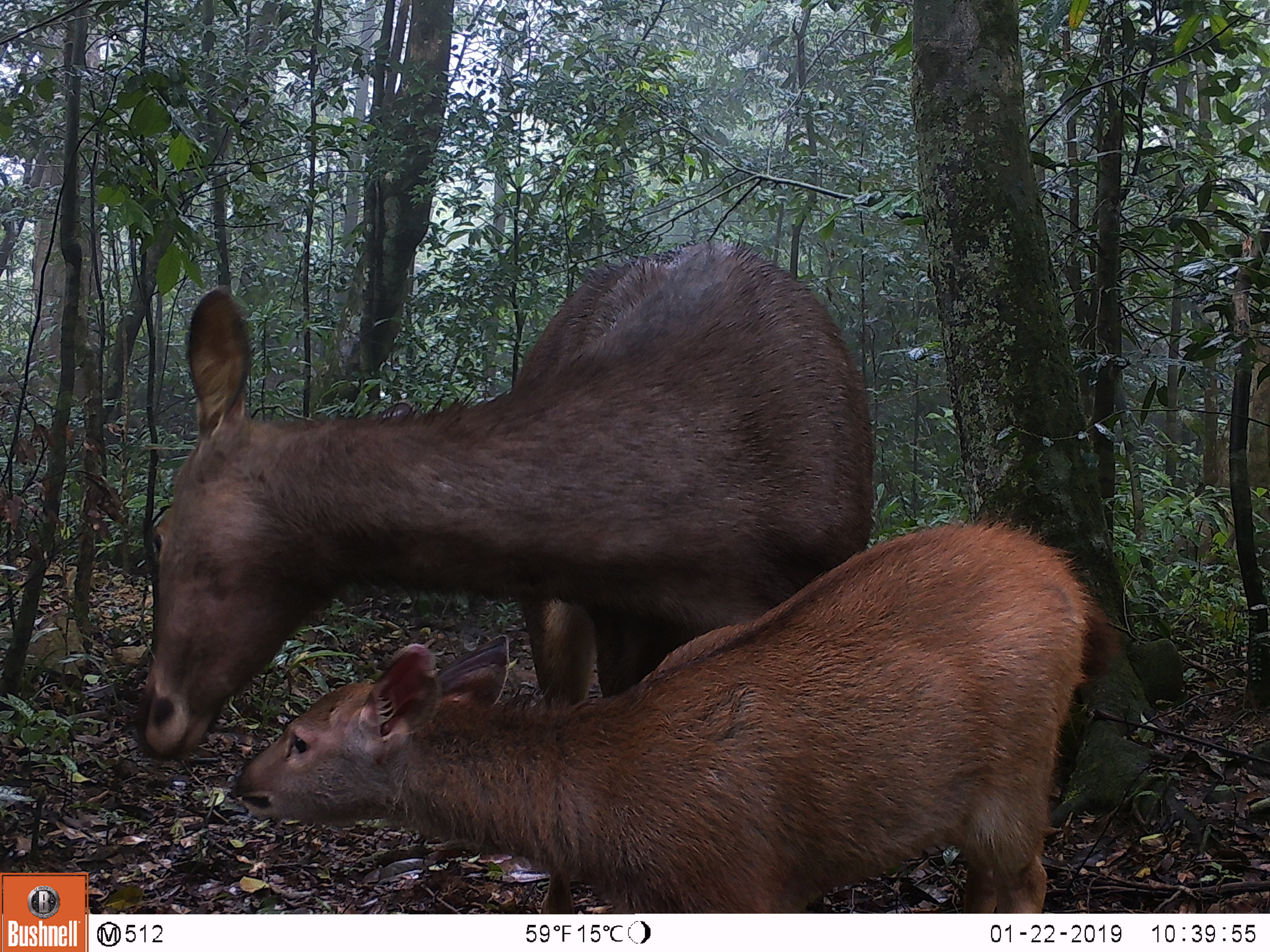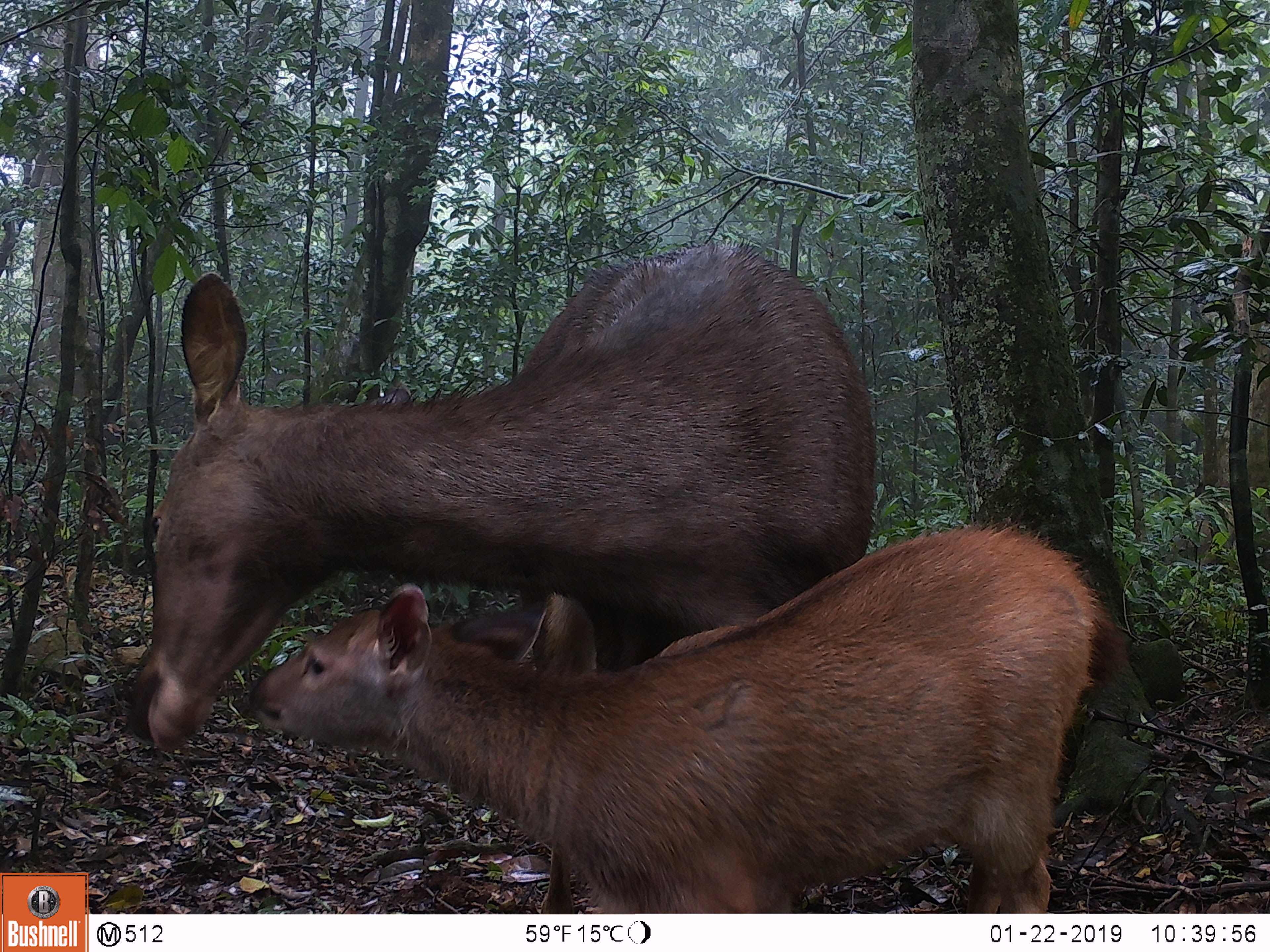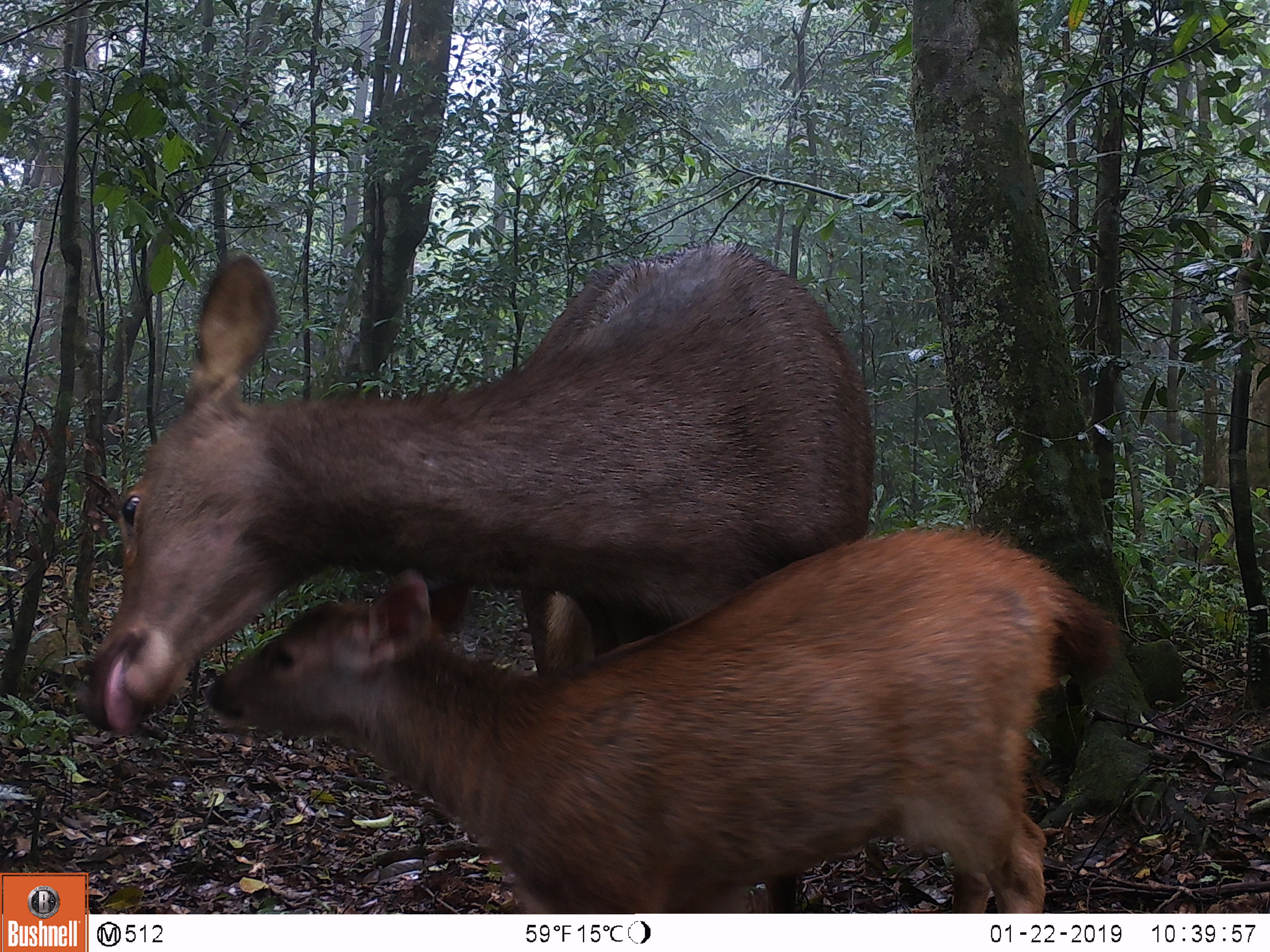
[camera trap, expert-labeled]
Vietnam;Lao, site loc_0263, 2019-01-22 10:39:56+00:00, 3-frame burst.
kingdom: Animalia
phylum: Chordata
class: Mammalia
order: Artiodactyla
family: Cervidae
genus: Rusa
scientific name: Rusa unicolor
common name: sambar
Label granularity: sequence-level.